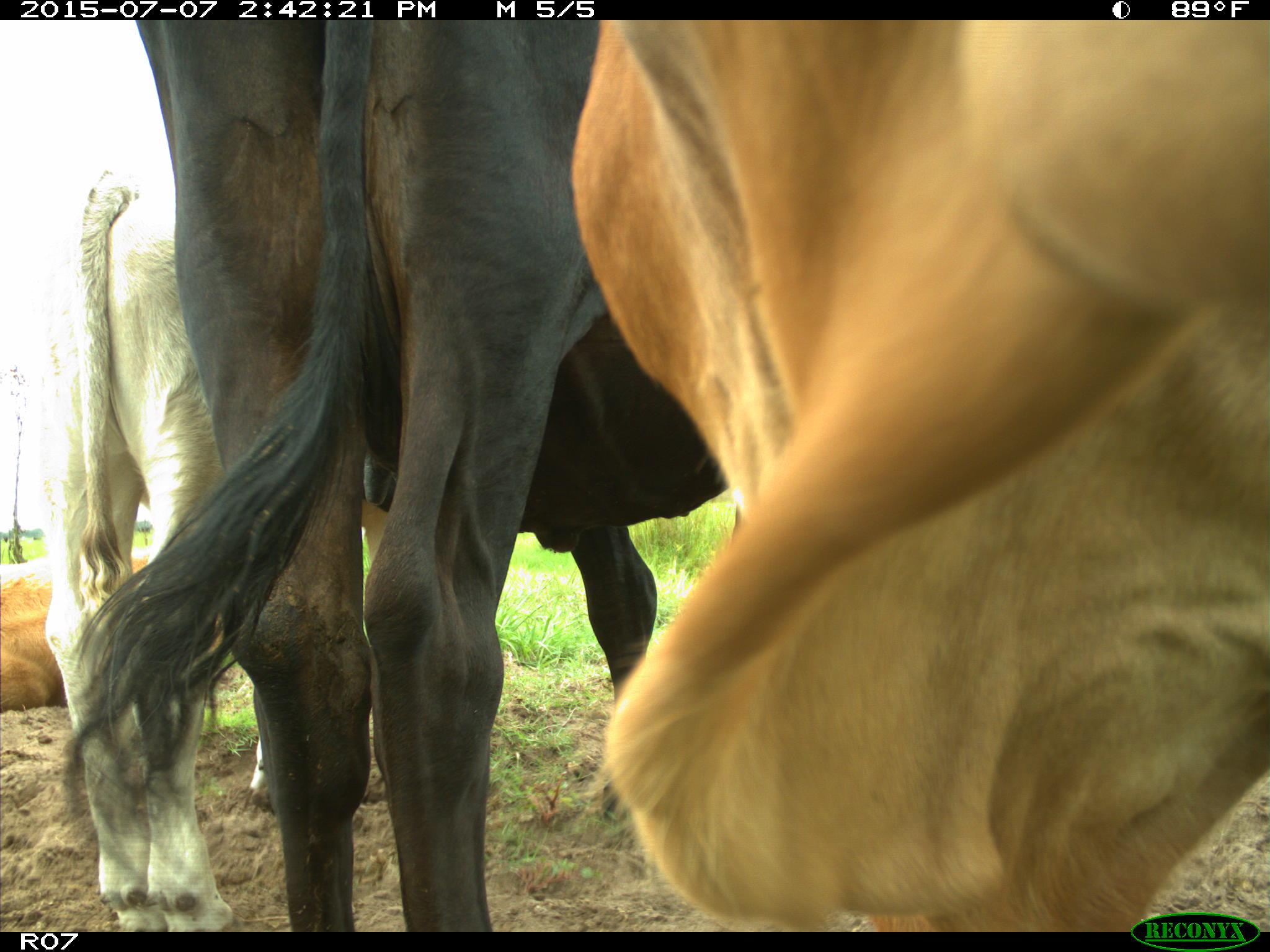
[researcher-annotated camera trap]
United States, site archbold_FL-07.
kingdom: Animalia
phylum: Chordata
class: Mammalia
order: Artiodactyla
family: Bovidae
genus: Bos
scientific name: Bos taurus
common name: domestic cow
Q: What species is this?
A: Bos taurus (domestic cow).